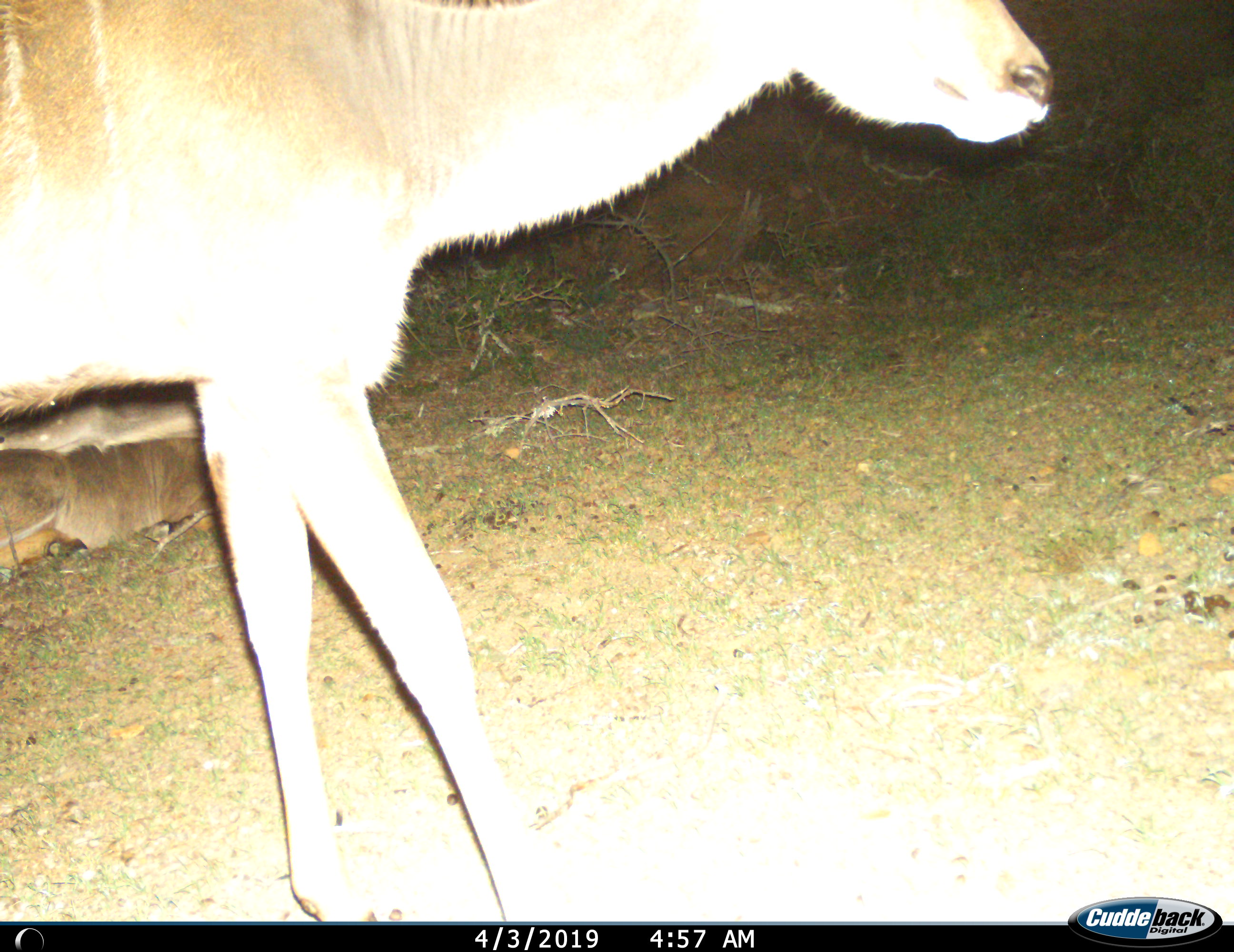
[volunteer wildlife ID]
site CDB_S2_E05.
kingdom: Animalia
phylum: Chordata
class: Mammalia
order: Artiodactyla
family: Bovidae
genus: Tragelaphus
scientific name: Tragelaphus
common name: kudu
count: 1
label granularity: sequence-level